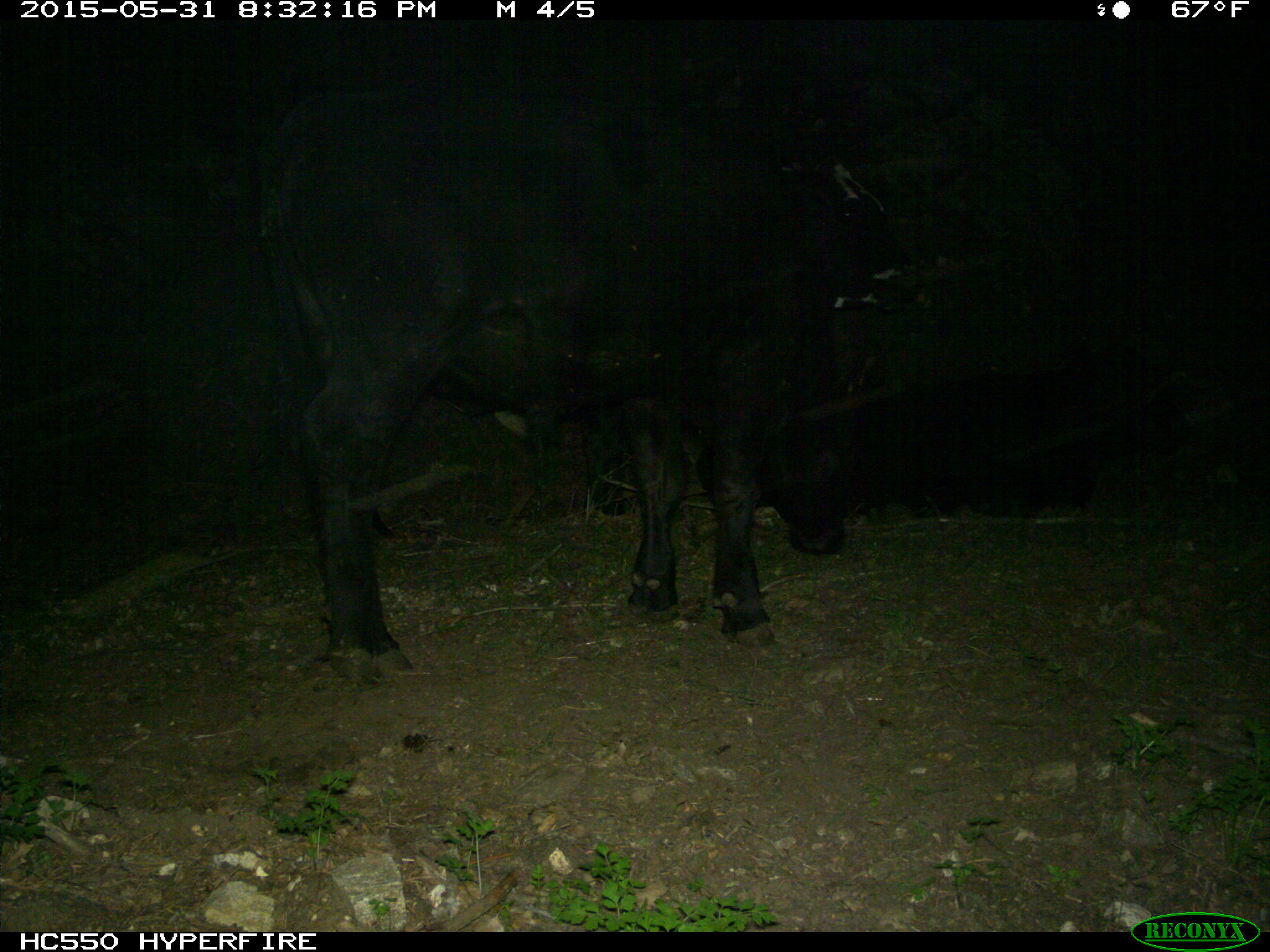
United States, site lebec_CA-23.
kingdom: Animalia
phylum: Chordata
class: Mammalia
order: Artiodactyla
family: Bovidae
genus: Bos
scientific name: Bos taurus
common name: domestic cow